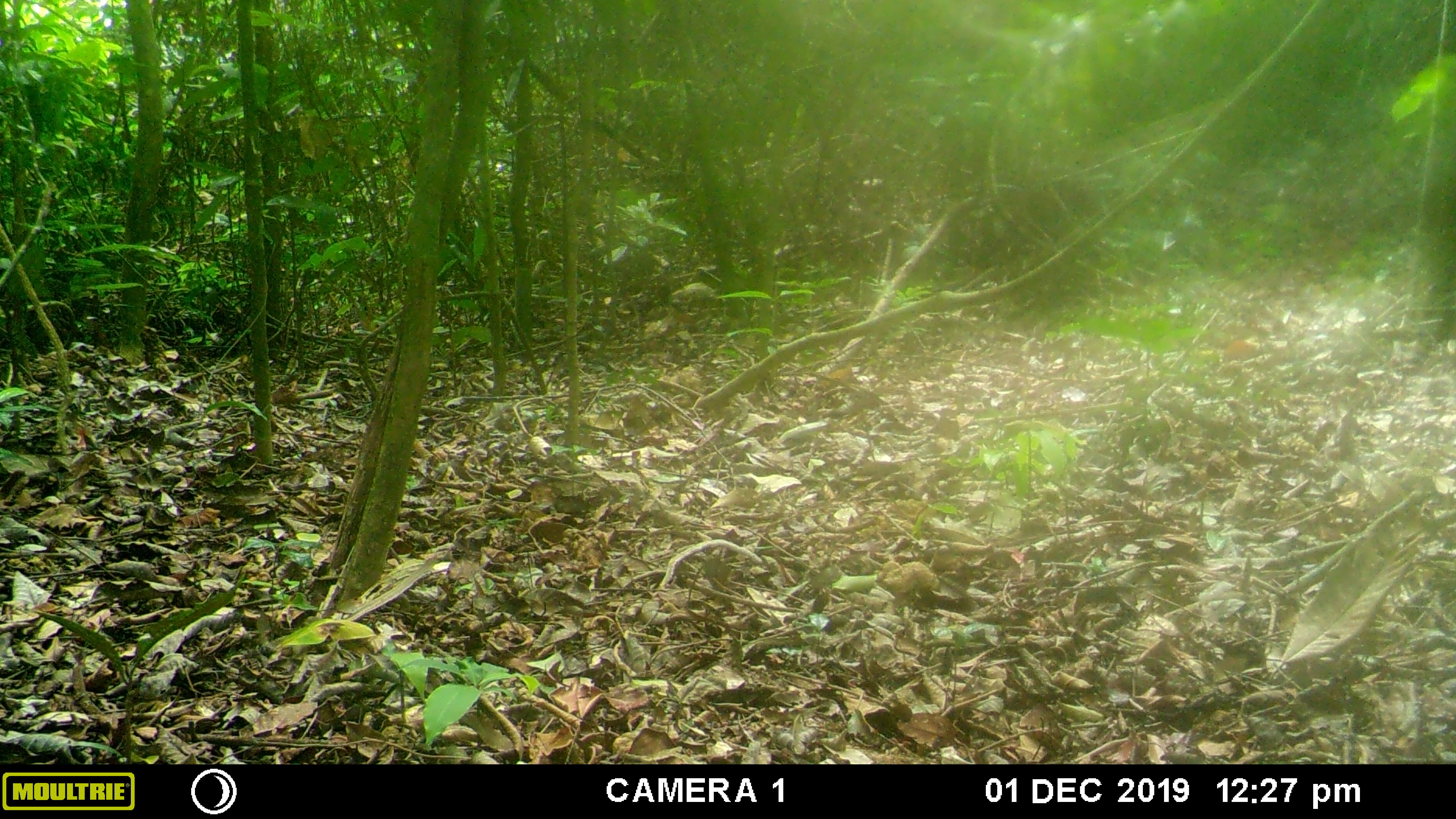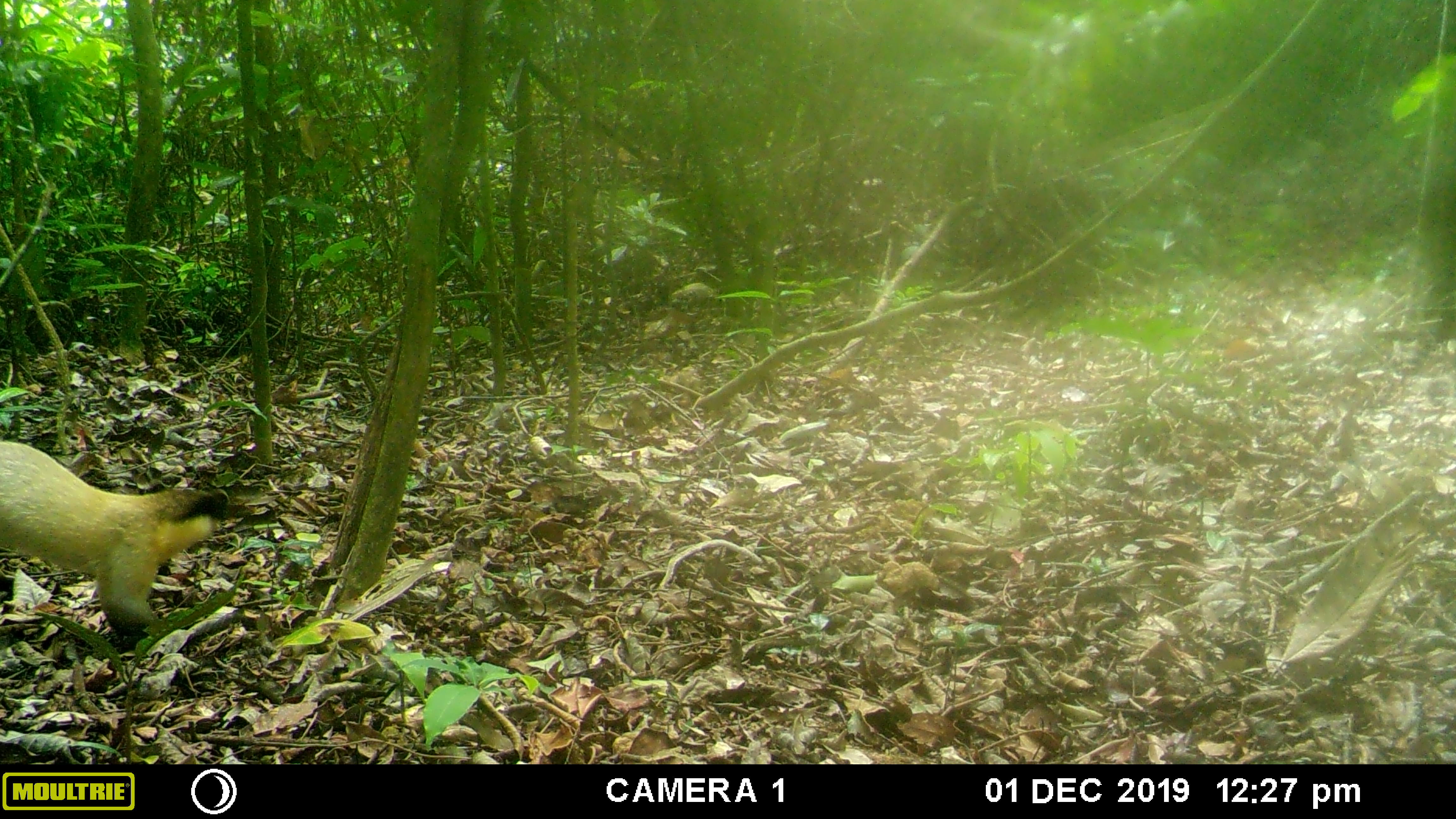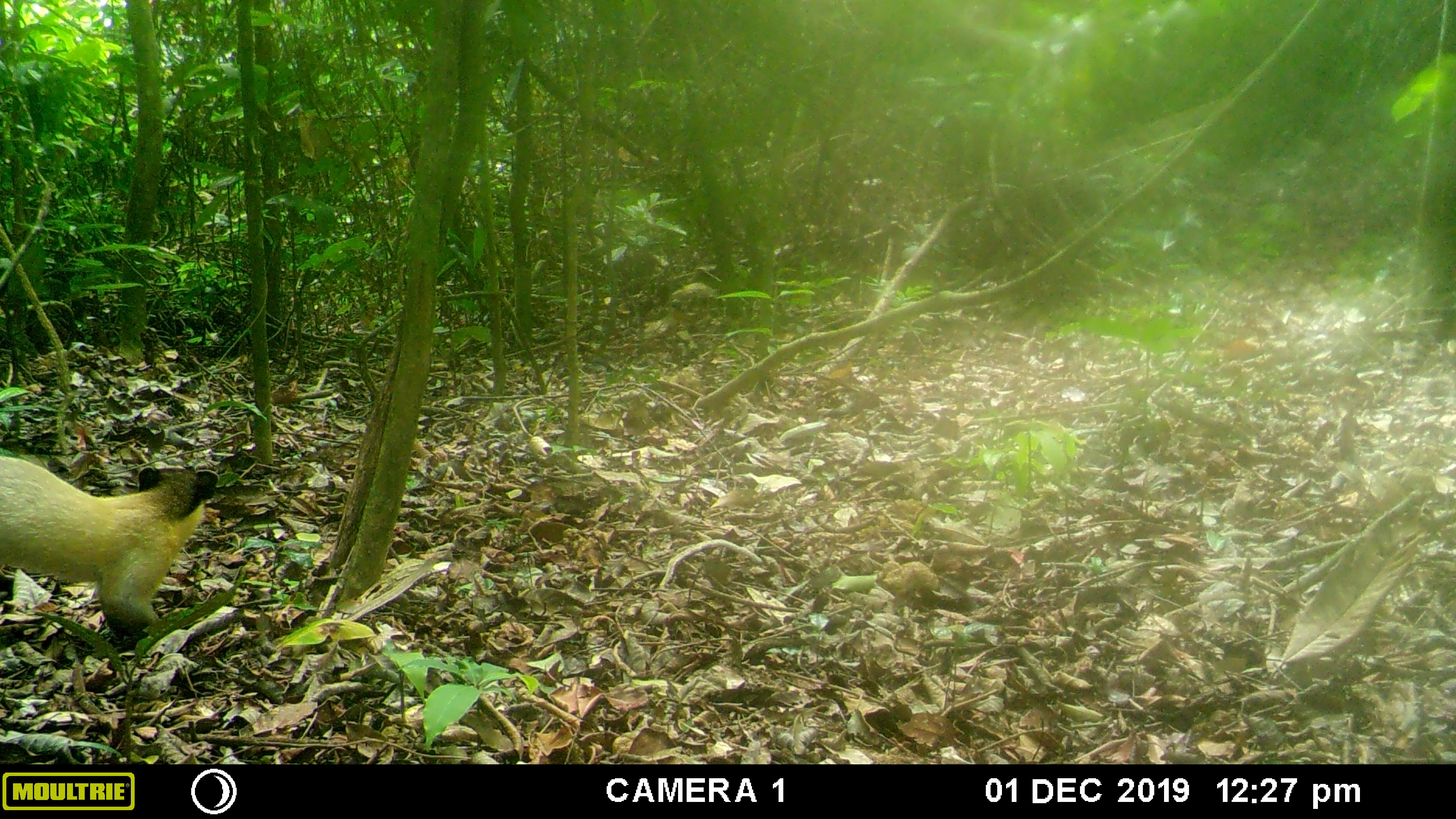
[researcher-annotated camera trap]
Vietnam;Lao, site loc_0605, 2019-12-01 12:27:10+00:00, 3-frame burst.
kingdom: Animalia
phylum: Chordata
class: Mammalia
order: Carnivora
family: Mustelidae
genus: Martes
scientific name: Martes flavigula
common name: yellow-throated marten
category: yellow throated marten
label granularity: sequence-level